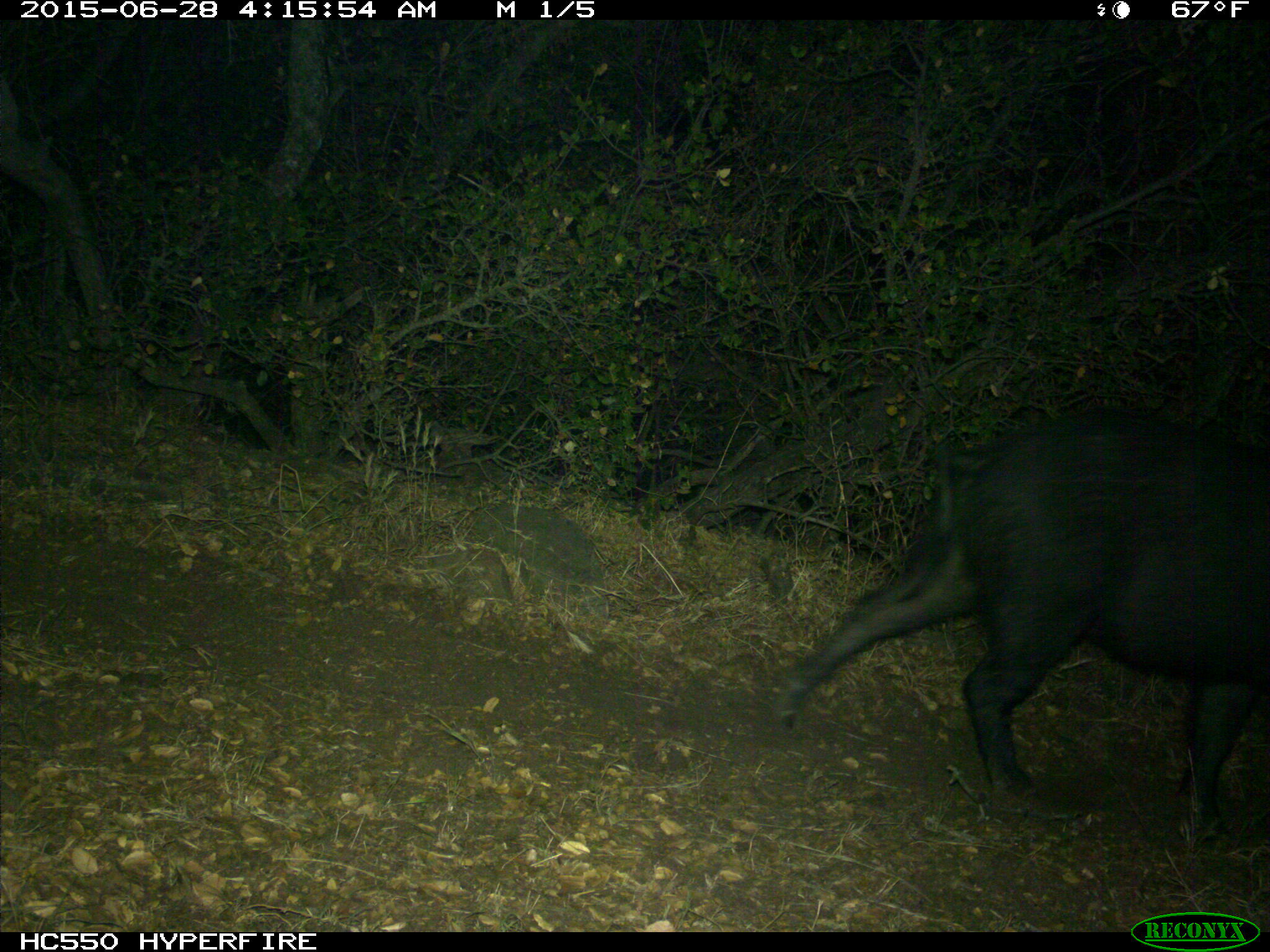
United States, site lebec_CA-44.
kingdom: Animalia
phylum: Chordata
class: Mammalia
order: Artiodactyla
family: Suidae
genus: Sus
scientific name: Sus scrofa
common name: wild boar